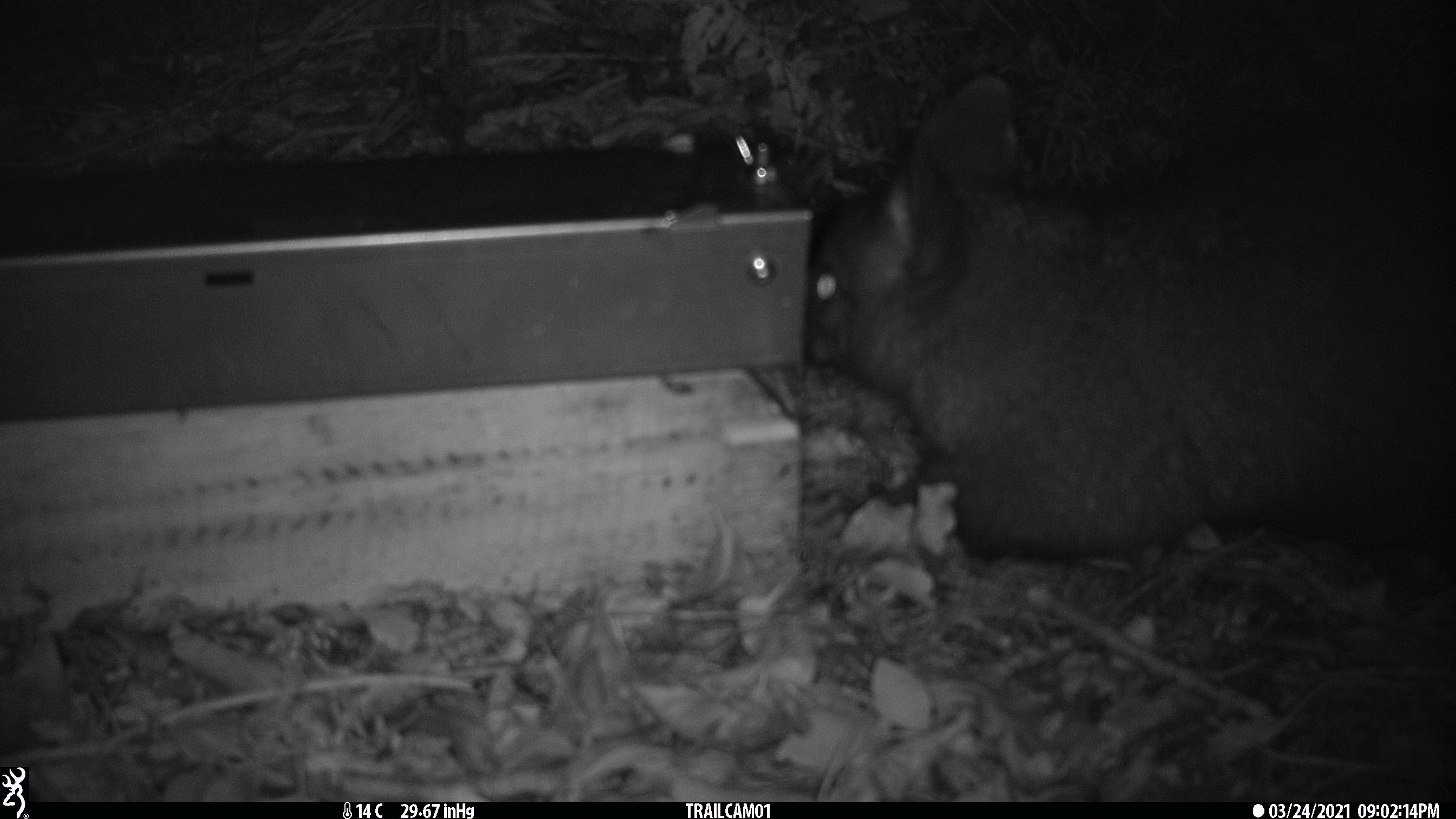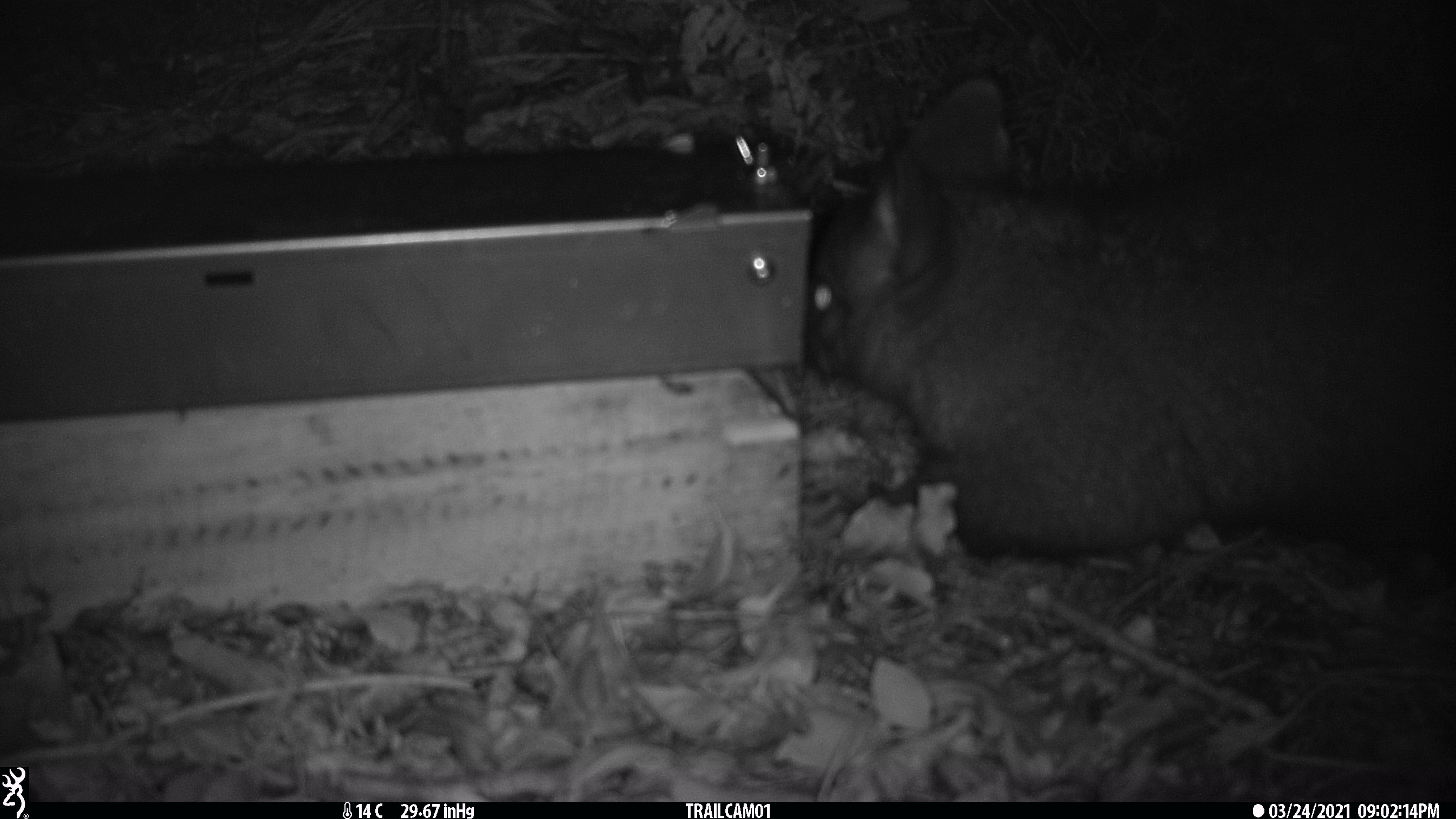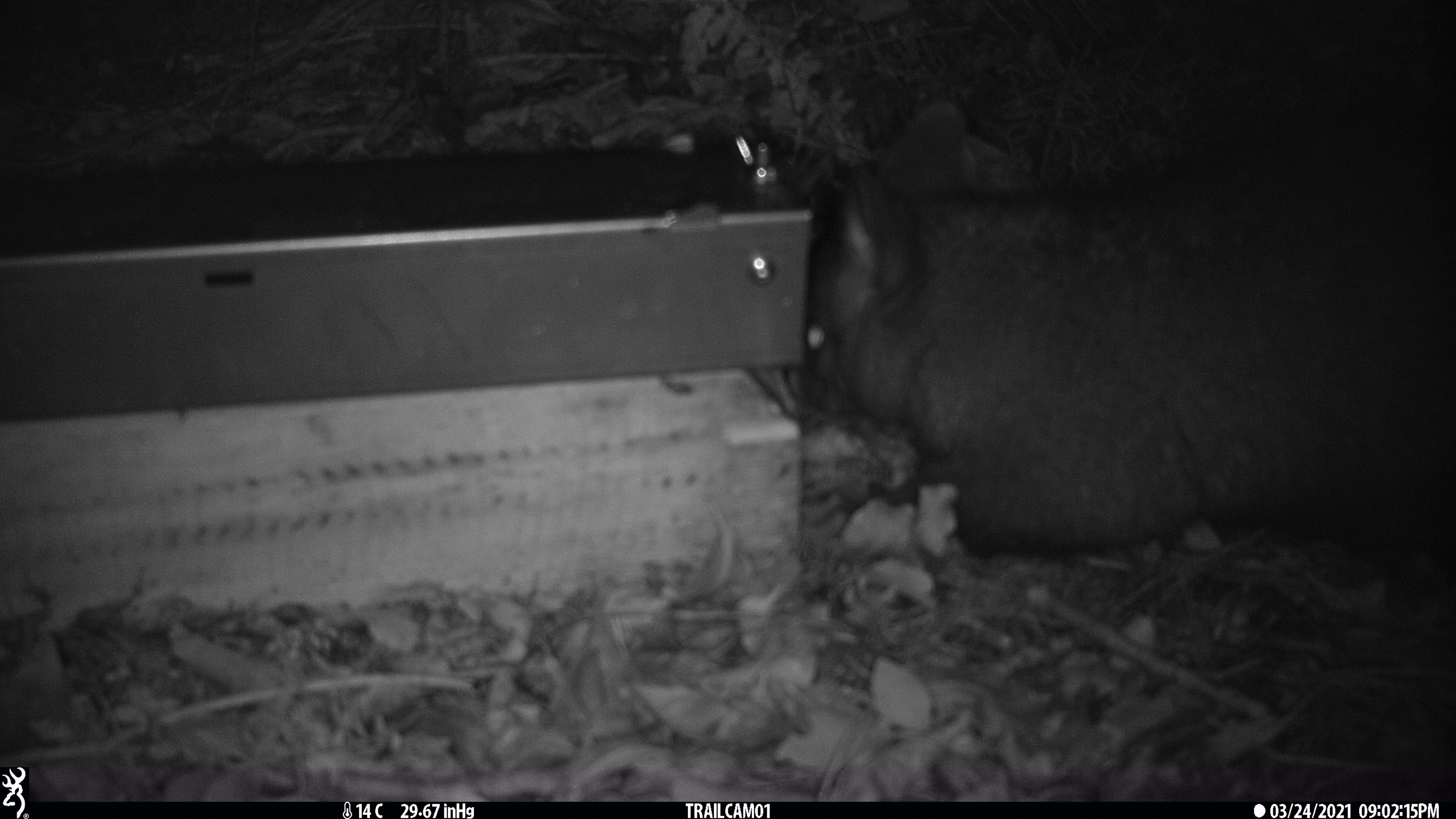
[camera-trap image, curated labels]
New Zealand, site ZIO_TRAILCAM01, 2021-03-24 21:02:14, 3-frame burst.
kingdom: Animalia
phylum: Chordata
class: Mammalia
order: Diprotodontia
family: Phalangeridae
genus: Trichosurus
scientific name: Trichosurus vulpecula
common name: common brushtail possum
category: possum